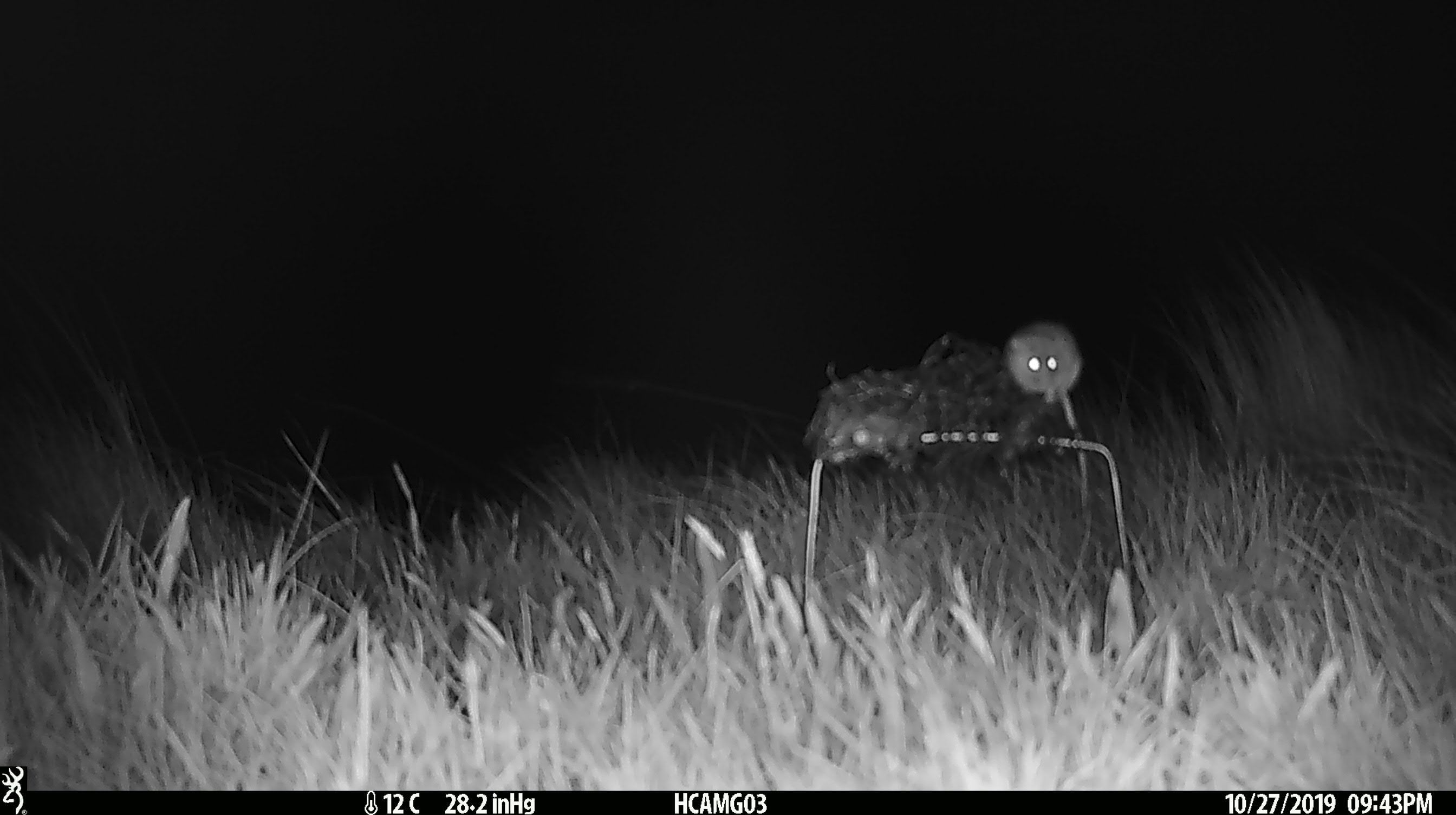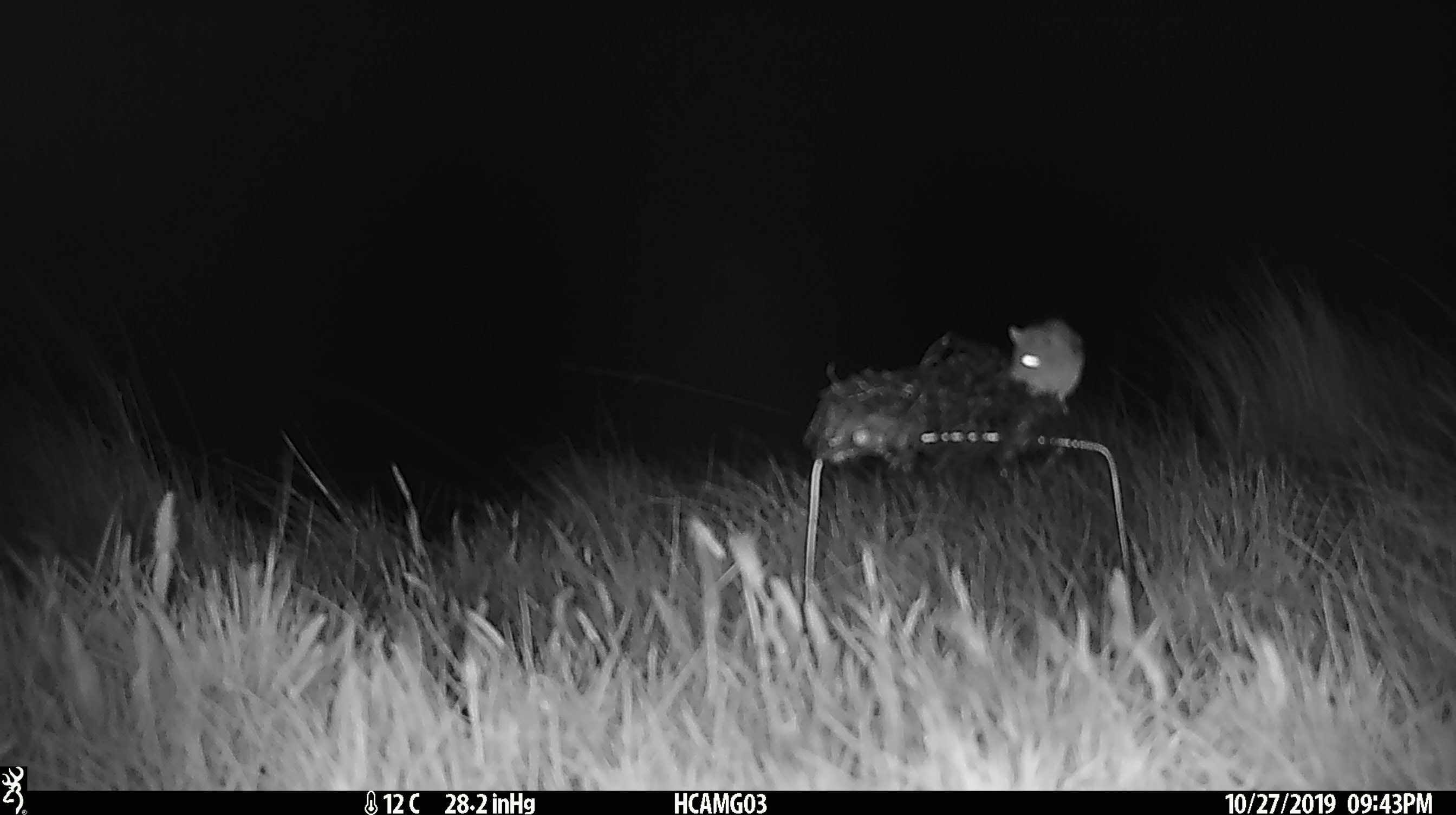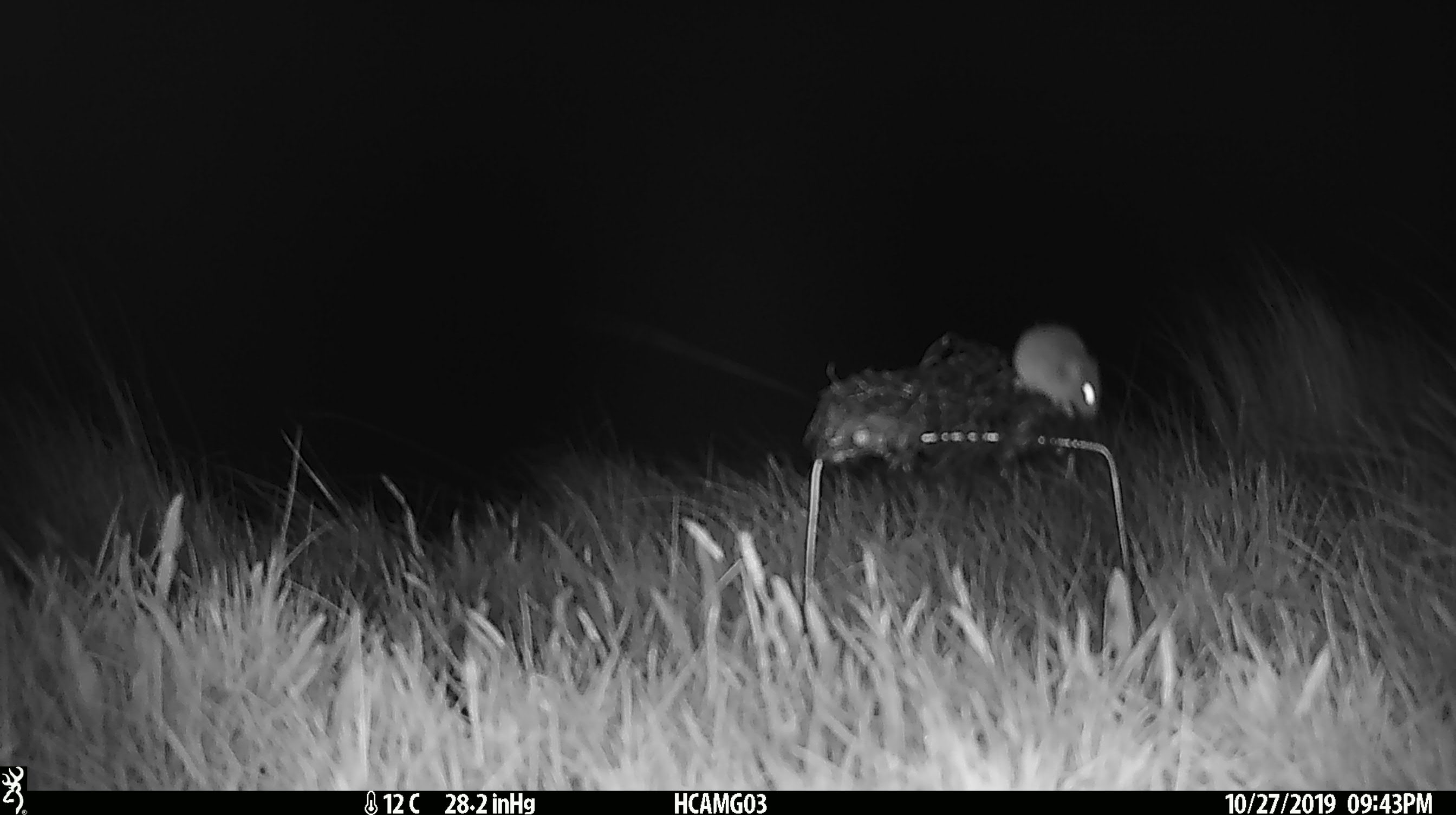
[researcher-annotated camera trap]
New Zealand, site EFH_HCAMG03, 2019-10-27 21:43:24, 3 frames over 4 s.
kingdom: Animalia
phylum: Chordata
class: Mammalia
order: Rodentia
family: Muridae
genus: Mus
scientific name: Mus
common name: mouse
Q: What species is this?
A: Mouse (Mus).